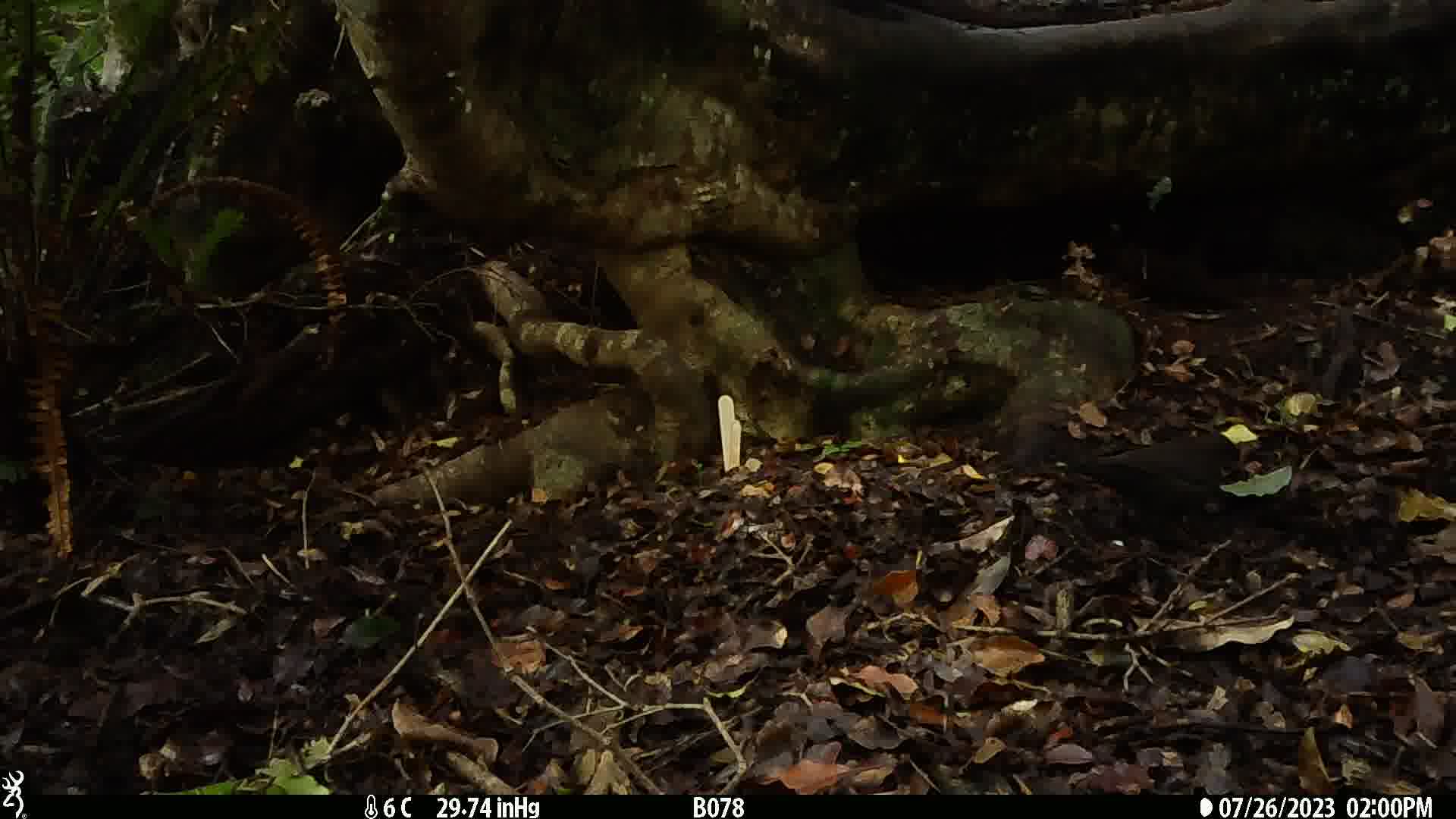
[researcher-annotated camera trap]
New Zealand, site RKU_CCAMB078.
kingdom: Animalia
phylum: Chordata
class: Aves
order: Passeriformes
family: Turdidae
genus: Turdus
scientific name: Turdus merula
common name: eurasian blackbird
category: blackbird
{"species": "blackbird (eurasian blackbird) (Turdus merula)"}